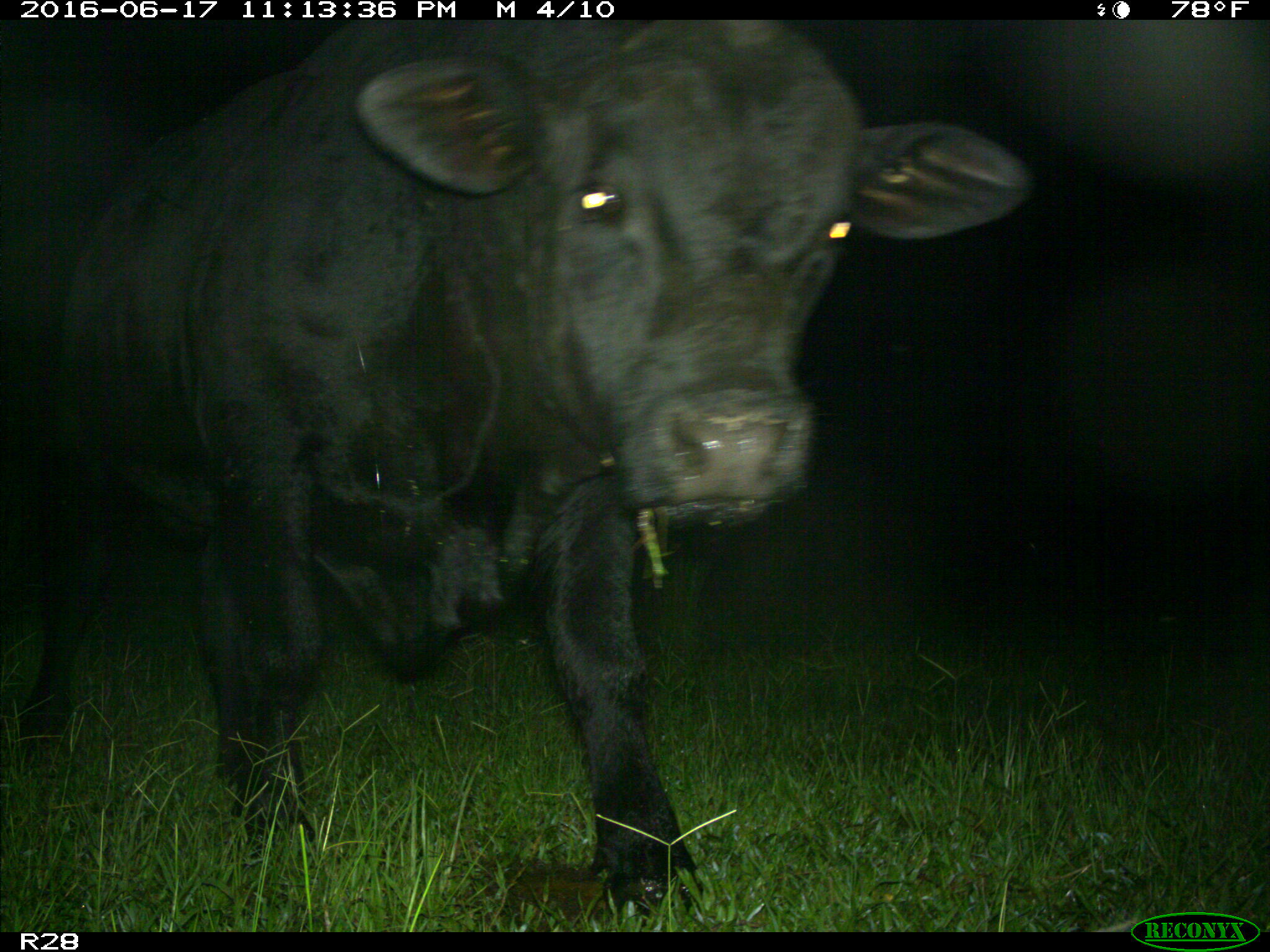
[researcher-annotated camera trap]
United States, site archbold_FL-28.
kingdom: Animalia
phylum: Chordata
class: Mammalia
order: Artiodactyla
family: Bovidae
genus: Bos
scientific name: Bos taurus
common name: domestic cow